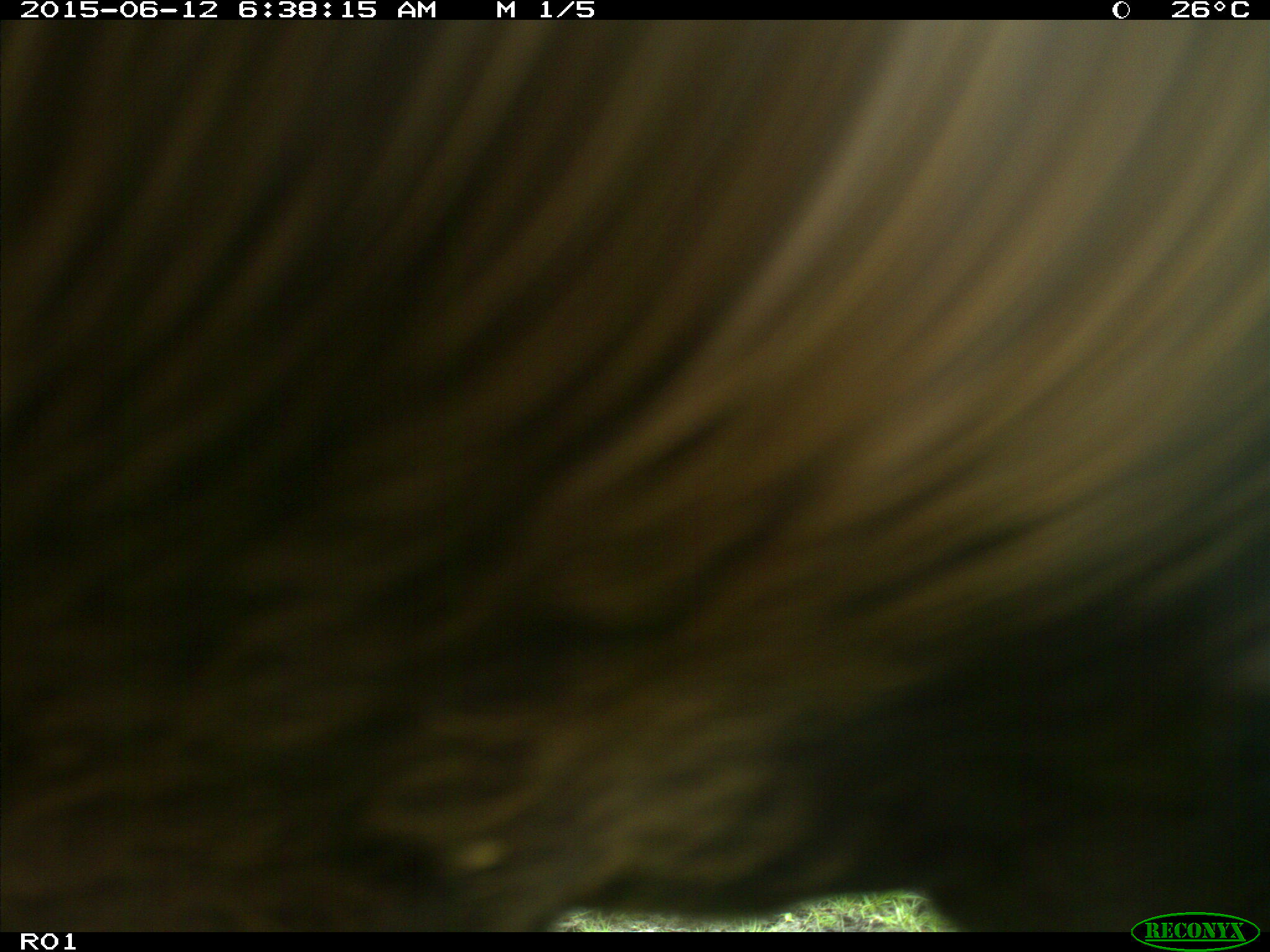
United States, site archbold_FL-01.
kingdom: Animalia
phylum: Chordata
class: Mammalia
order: Artiodactyla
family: Bovidae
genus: Bos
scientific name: Bos taurus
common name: domestic cow